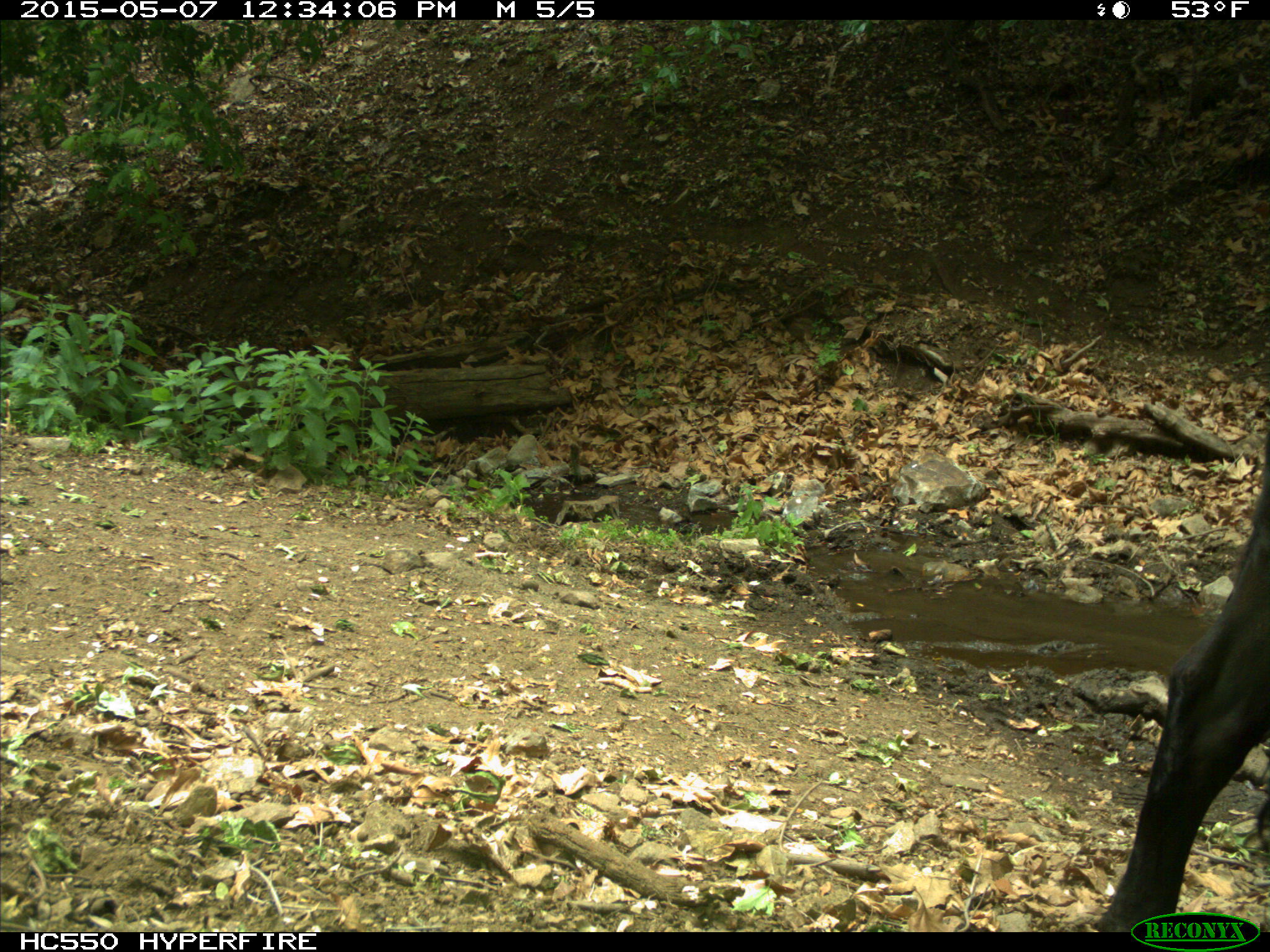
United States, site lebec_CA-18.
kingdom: Animalia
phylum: Chordata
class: Mammalia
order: Artiodactyla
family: Bovidae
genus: Bos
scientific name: Bos taurus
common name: domestic cow